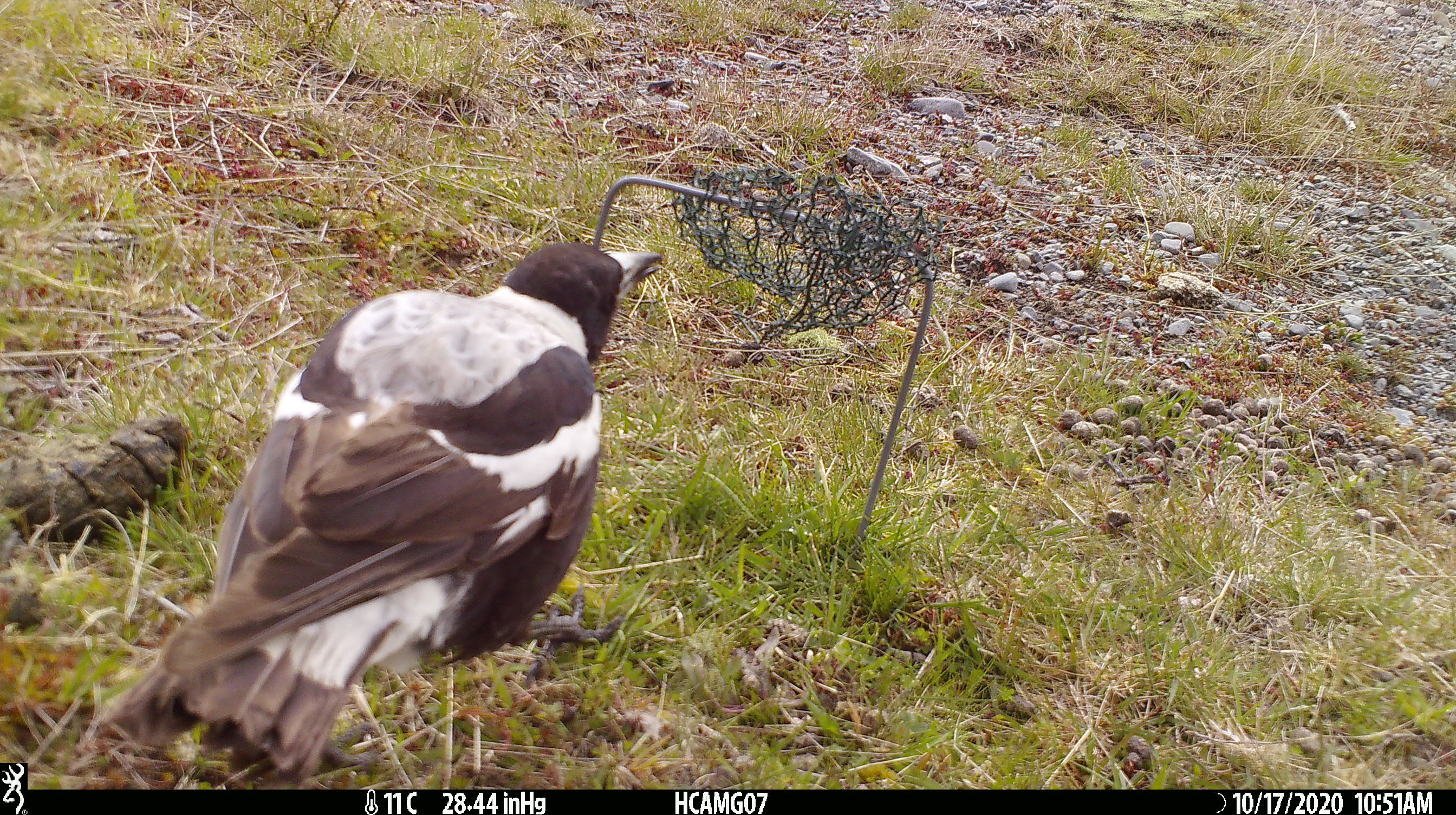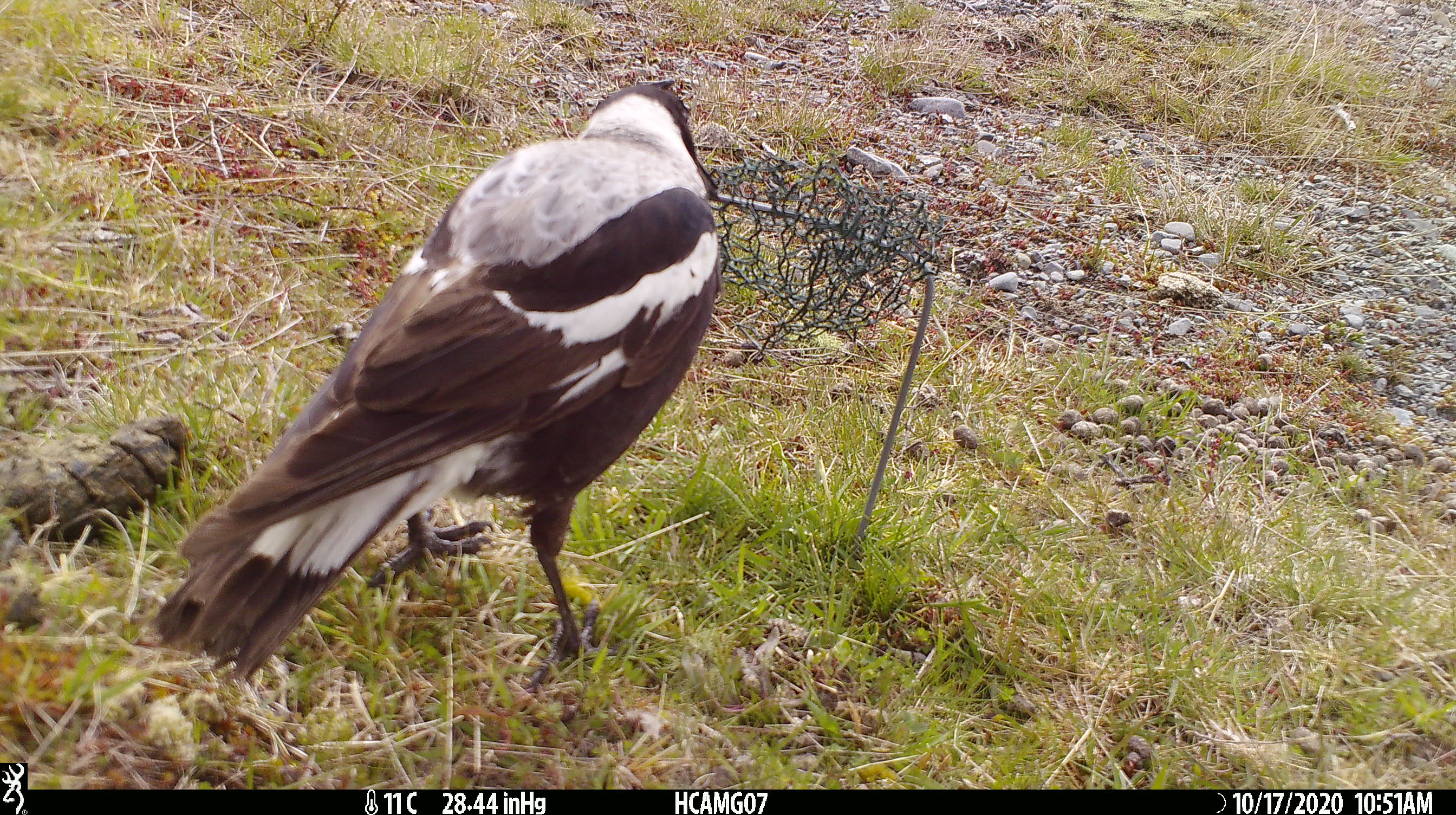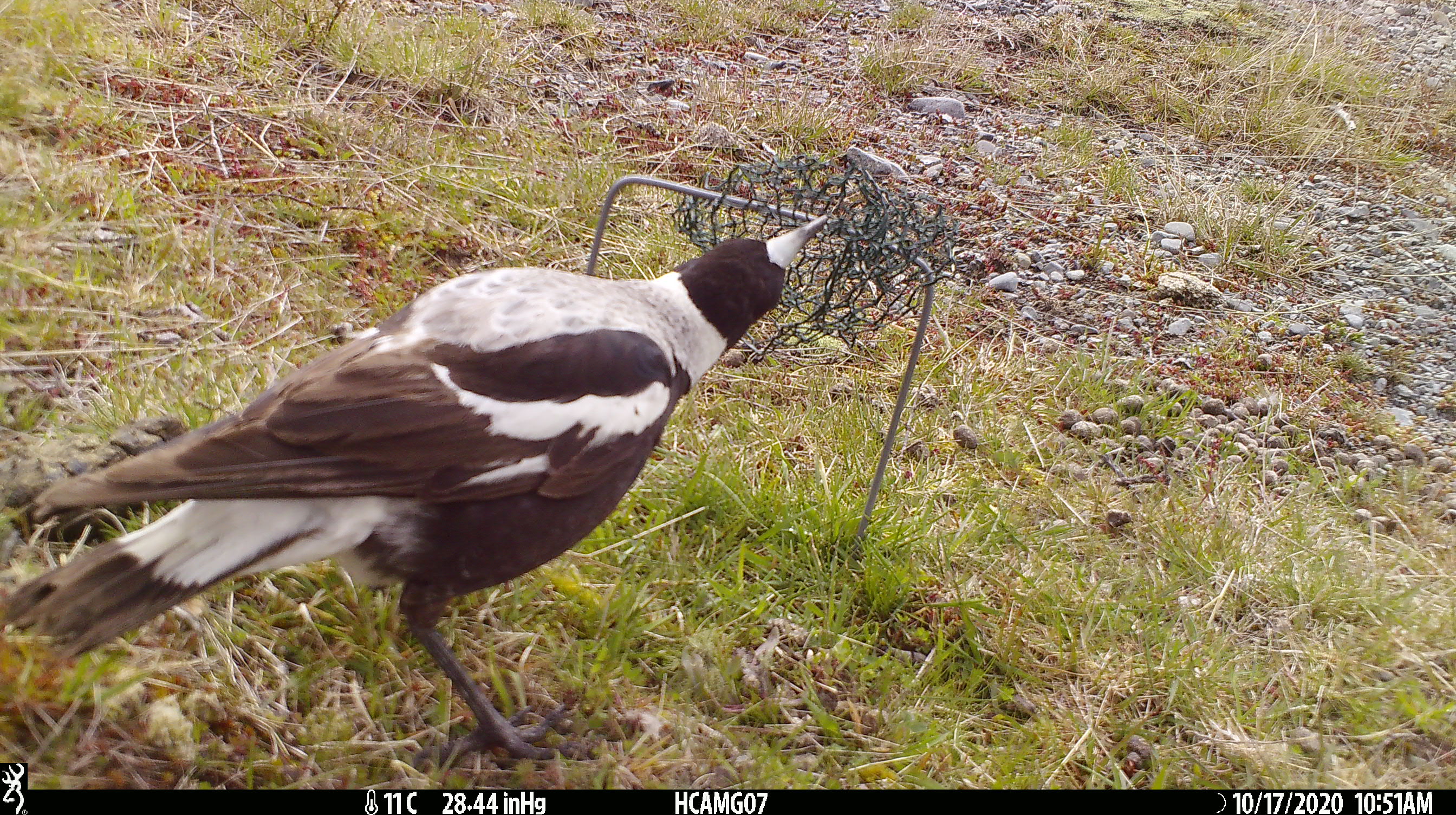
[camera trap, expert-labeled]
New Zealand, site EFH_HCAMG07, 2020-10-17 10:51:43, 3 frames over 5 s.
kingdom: Animalia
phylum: Chordata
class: Aves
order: Passeriformes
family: Artamidae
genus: Gymnorhina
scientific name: Gymnorhina tibicen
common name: australian magpie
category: magpie